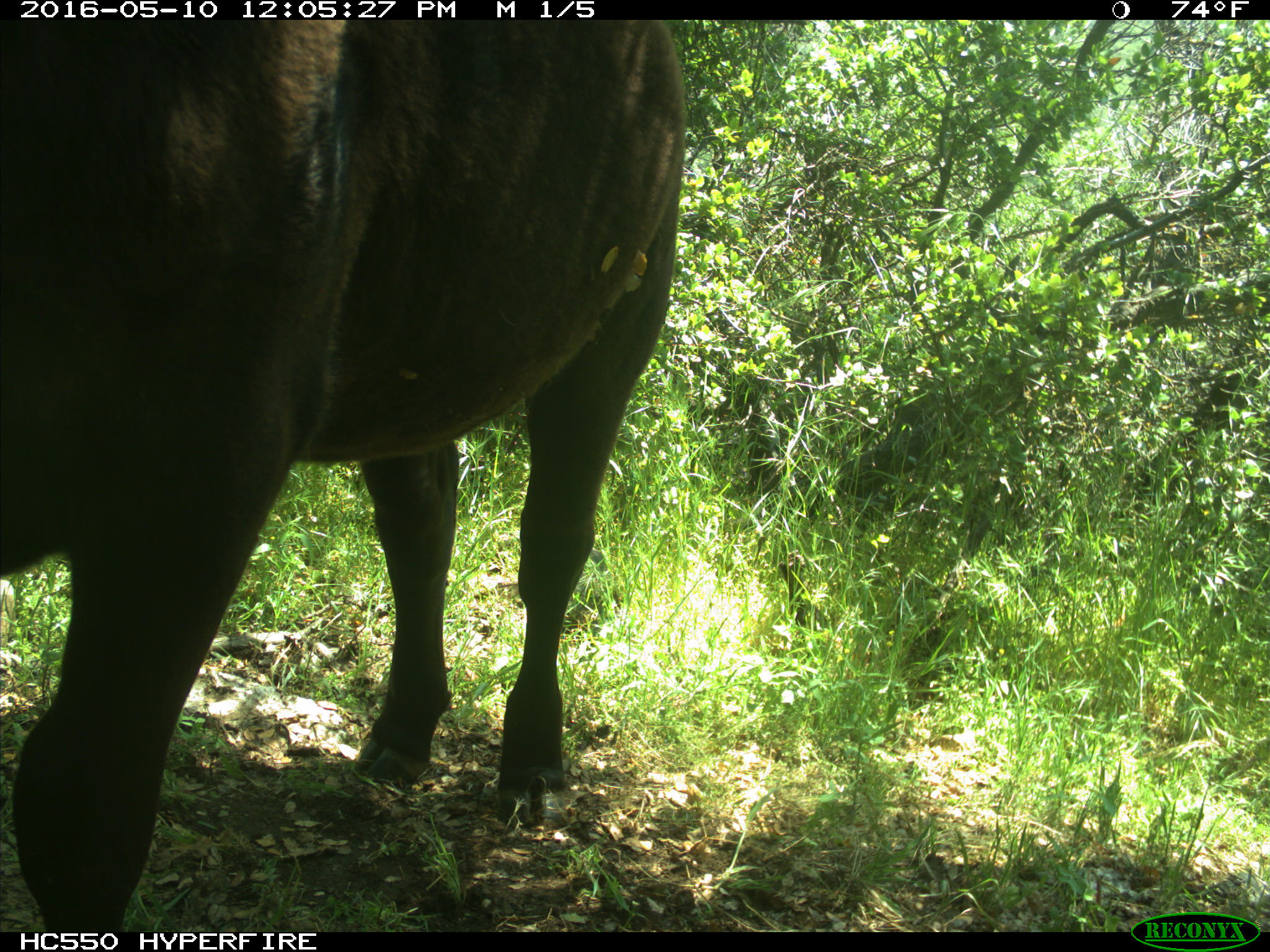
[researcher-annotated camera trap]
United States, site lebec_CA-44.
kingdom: Animalia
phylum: Chordata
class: Mammalia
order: Artiodactyla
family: Bovidae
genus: Bos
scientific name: Bos taurus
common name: domestic cow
Bos taurus (domestic cow).